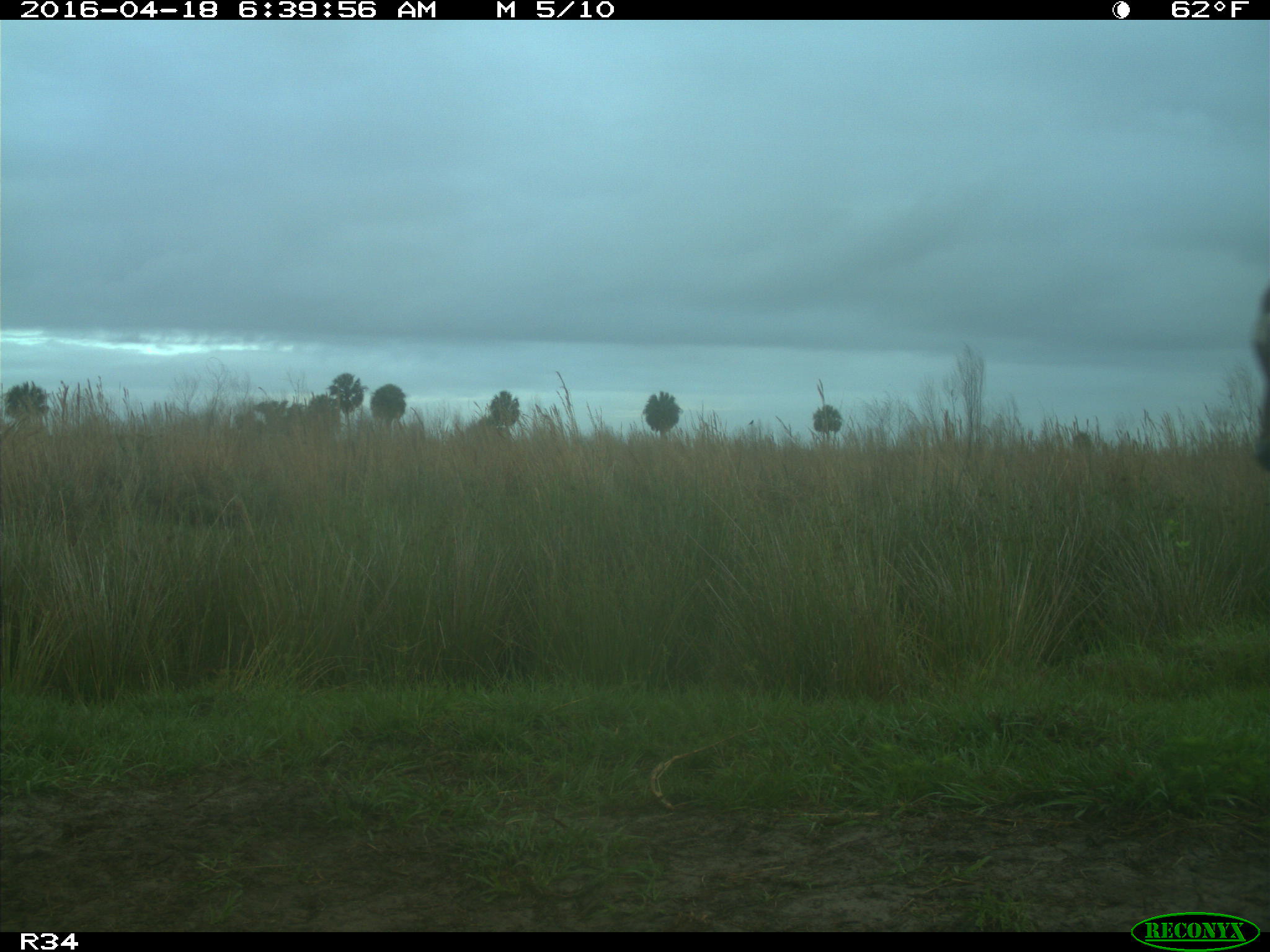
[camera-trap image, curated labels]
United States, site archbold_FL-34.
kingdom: Animalia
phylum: Chordata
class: Mammalia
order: Artiodactyla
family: Bovidae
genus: Bos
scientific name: Bos taurus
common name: domestic cow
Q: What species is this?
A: Bos taurus (domestic cow).